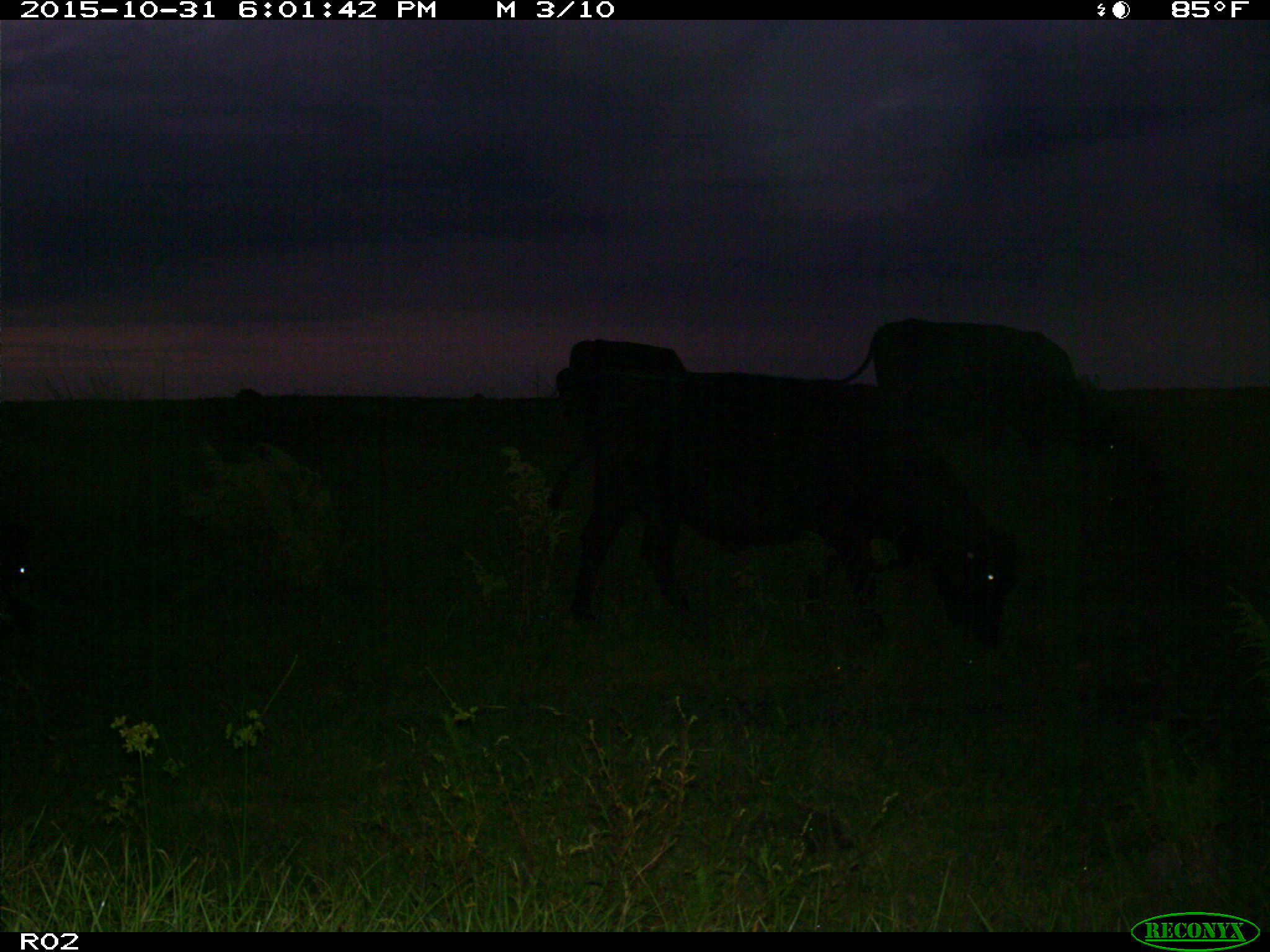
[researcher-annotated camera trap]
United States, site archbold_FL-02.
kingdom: Animalia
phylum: Chordata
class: Mammalia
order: Artiodactyla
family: Bovidae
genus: Bos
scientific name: Bos taurus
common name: domestic cow